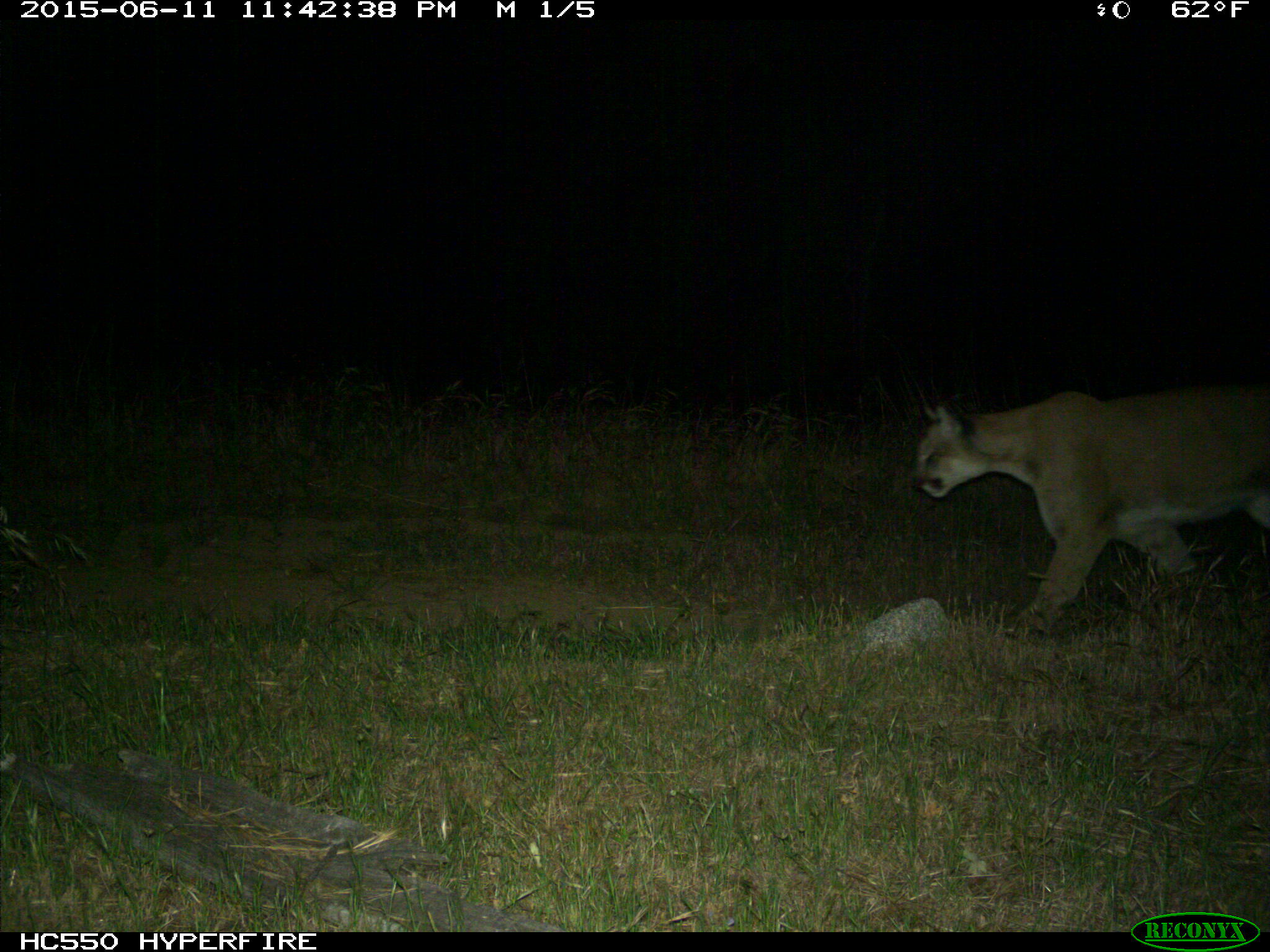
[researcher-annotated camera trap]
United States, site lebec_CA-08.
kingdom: Animalia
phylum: Chordata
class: Mammalia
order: Carnivora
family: Felidae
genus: Puma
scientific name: Puma concolor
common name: mountain lion